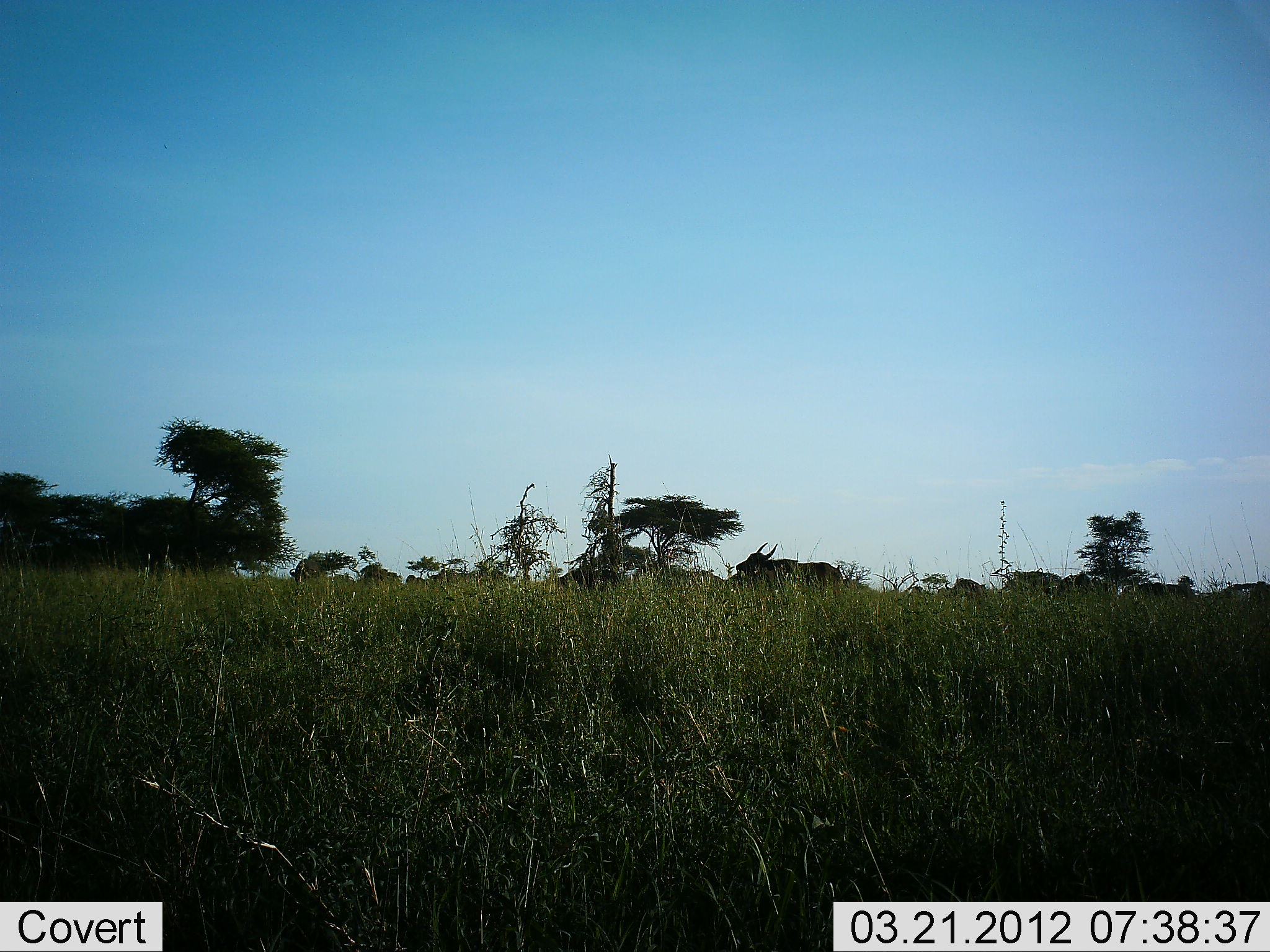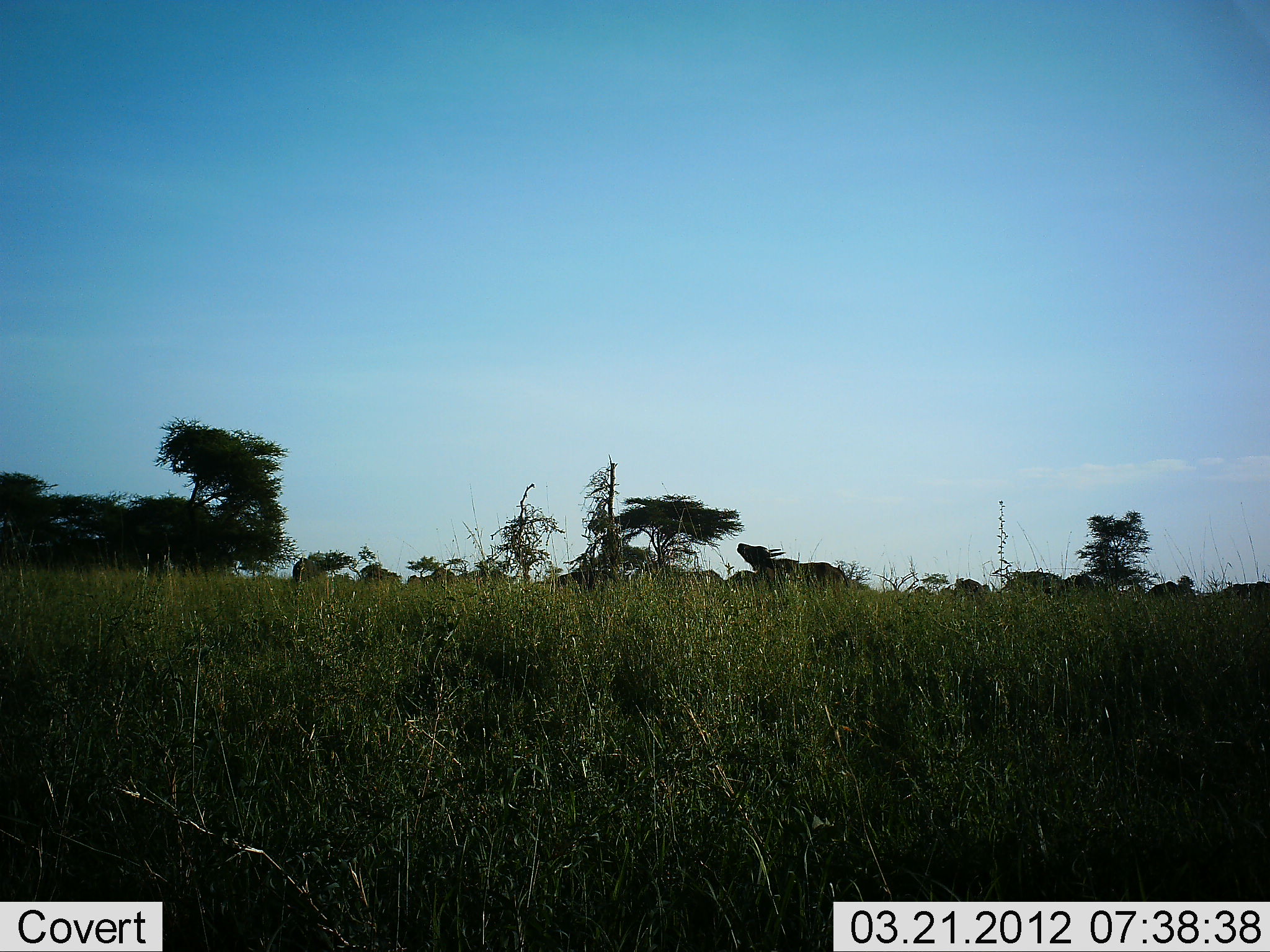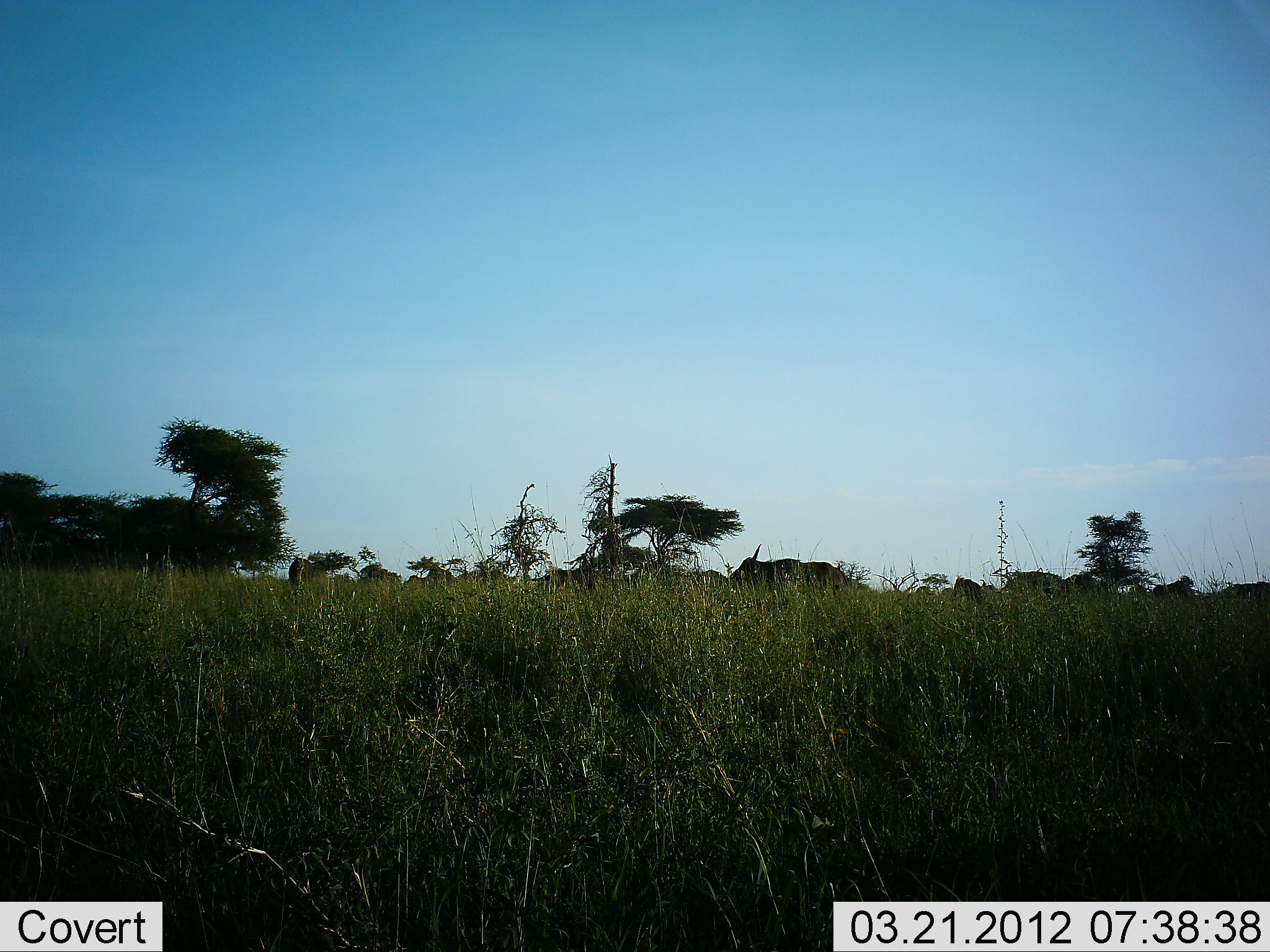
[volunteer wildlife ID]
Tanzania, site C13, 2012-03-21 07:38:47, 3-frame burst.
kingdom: Animalia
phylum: Chordata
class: Mammalia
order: Artiodactyla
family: Bovidae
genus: Syncerus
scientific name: Syncerus caffer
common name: cape buffalo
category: buffalo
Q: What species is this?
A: Buffalo (cape buffalo) (Syncerus caffer).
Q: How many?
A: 11-50.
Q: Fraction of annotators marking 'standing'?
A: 50%.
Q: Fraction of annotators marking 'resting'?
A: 0%.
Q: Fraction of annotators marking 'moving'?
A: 12%.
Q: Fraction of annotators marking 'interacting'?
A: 12%.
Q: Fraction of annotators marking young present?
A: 0%.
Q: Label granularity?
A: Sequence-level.